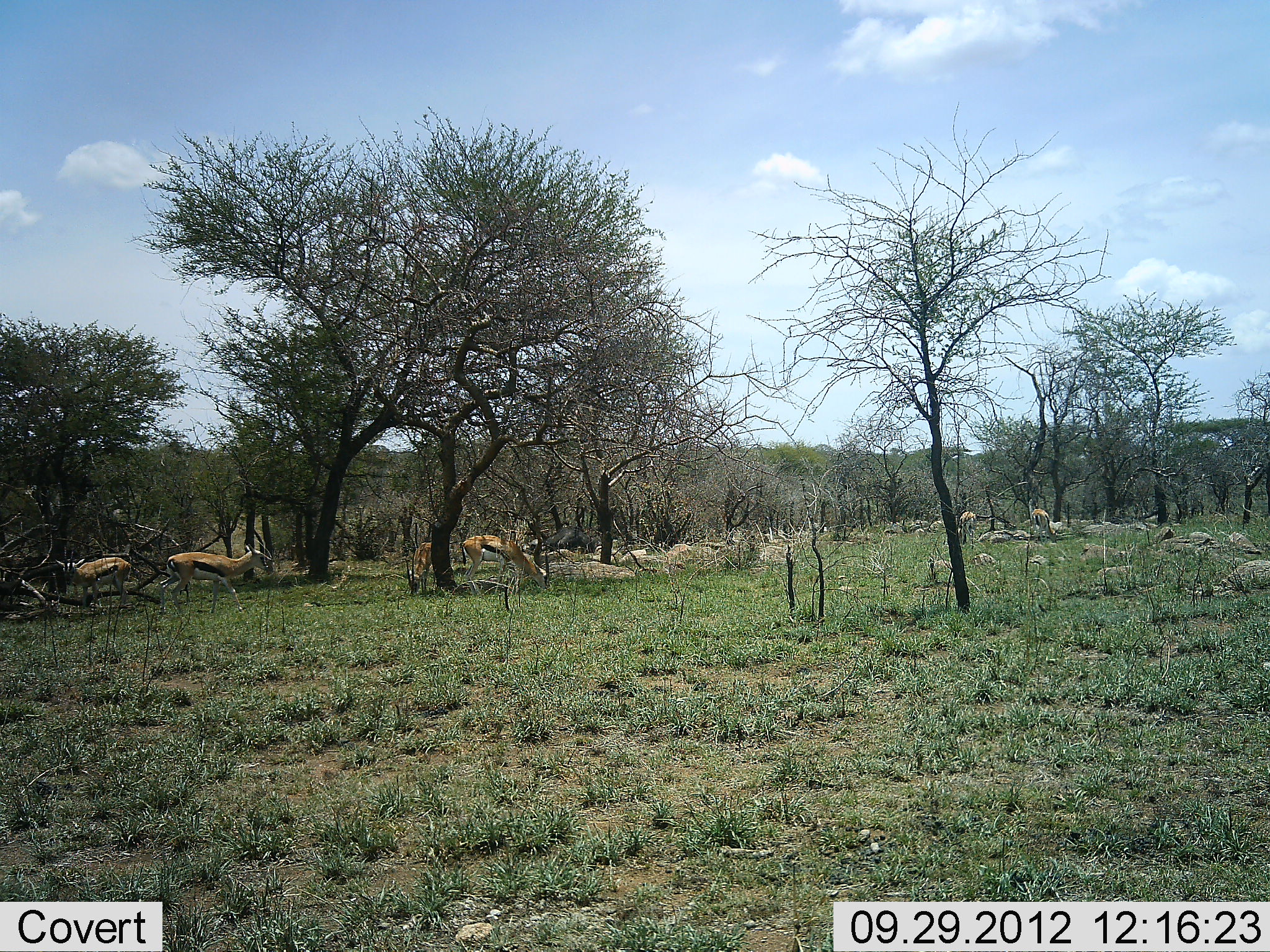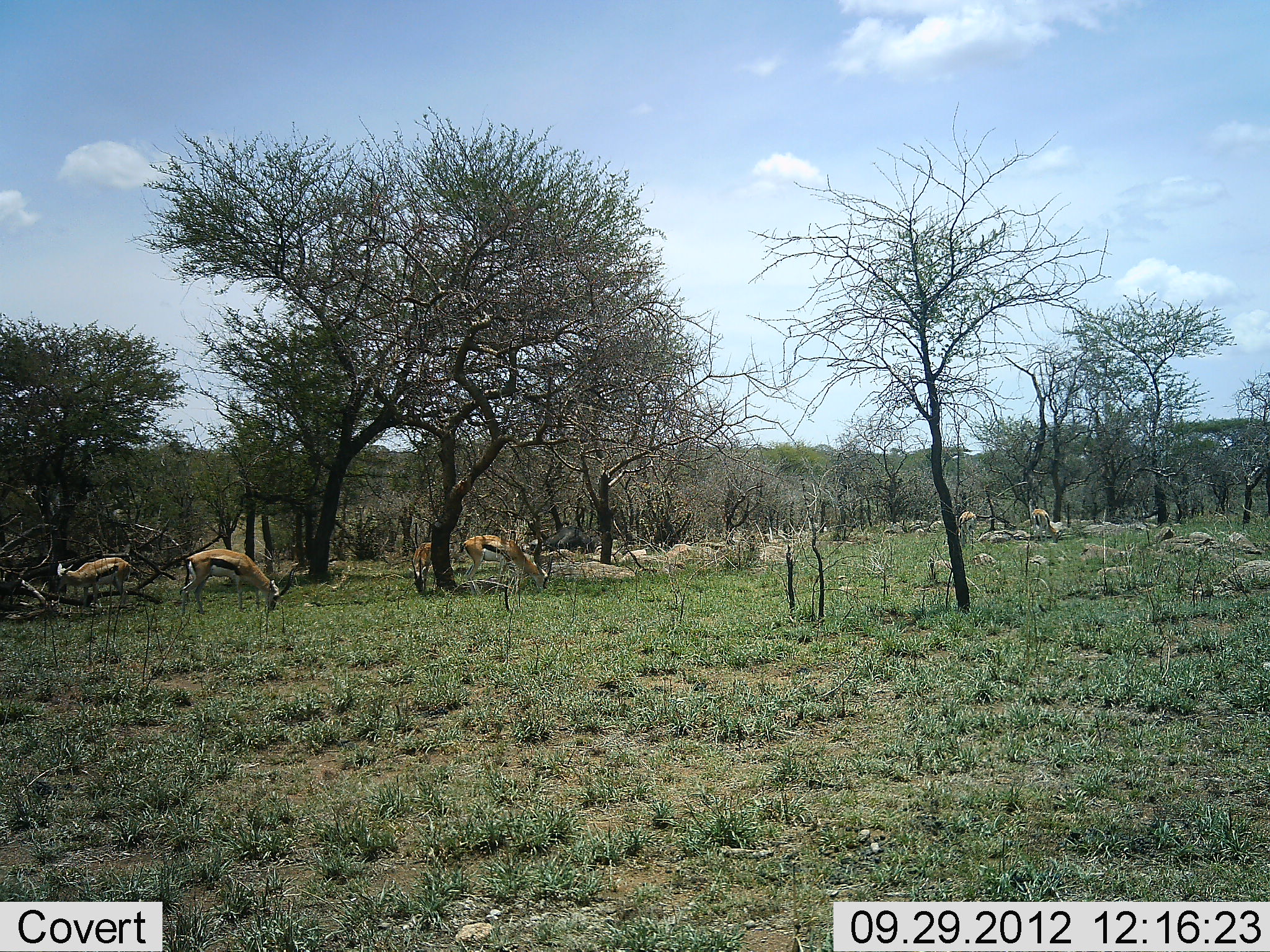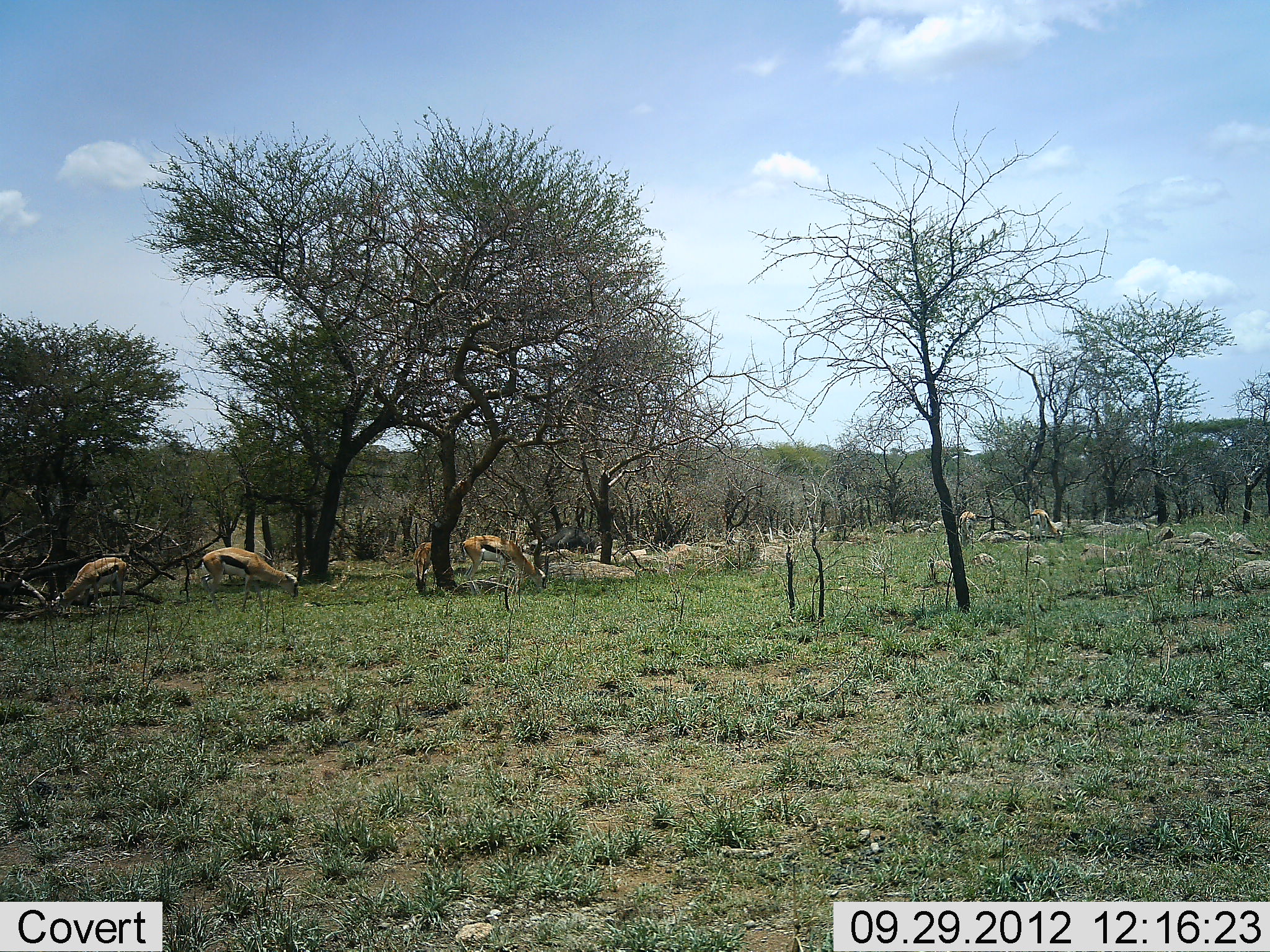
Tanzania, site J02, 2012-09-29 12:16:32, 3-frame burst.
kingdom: Animalia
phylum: Chordata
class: Mammalia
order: Artiodactyla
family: Bovidae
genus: Eudorcas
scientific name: Eudorcas thomsonii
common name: thomson's gazelle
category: gazellethomsons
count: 6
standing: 40%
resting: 20%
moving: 20%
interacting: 10%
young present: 0%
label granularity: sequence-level